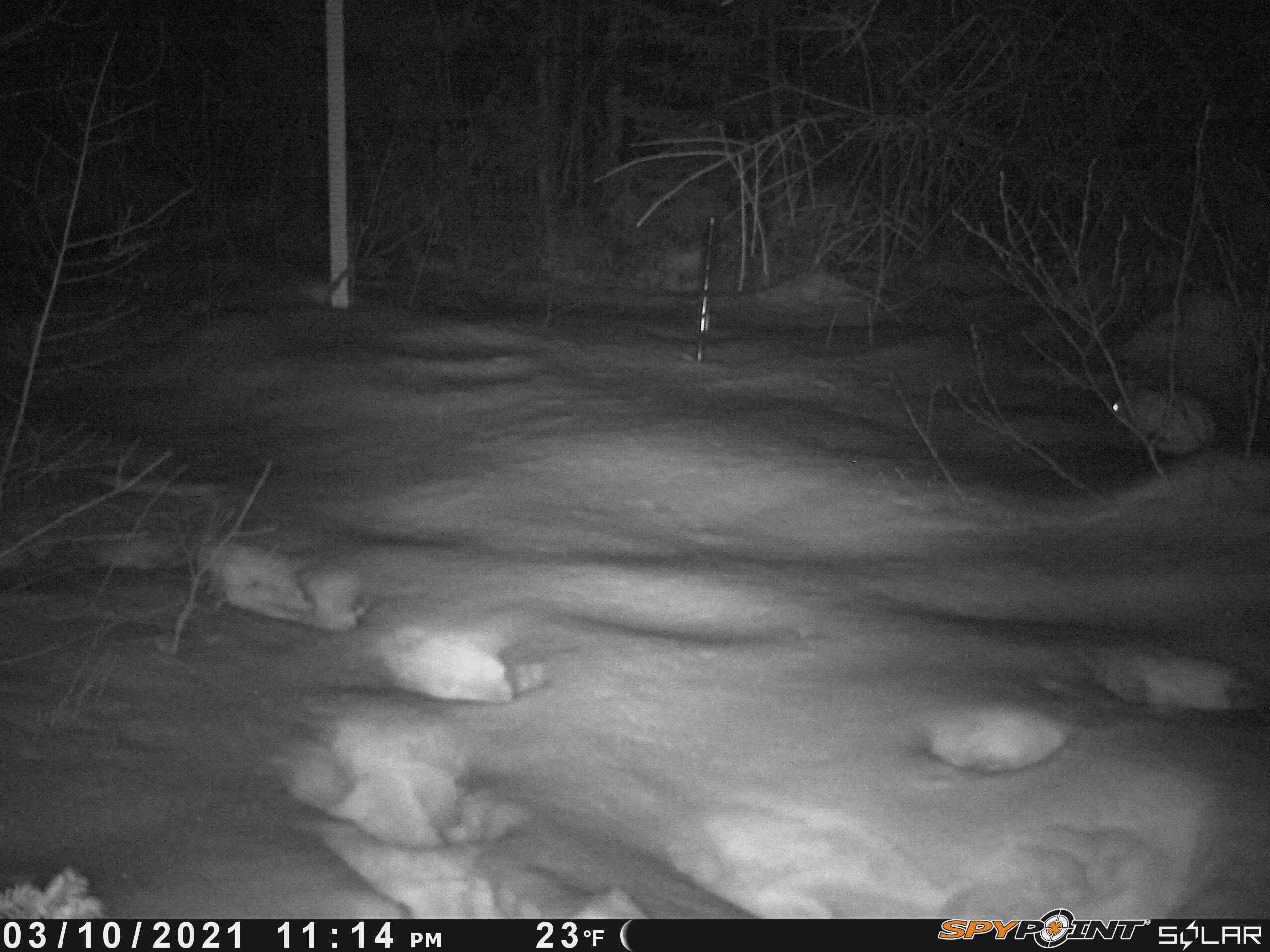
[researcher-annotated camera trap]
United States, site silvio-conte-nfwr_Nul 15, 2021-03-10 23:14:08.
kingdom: Animalia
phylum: Chordata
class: Mammalia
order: Lagomorpha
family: Leporidae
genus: Lepus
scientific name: Lepus americanus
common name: snowshoe hare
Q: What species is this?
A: Snowshoe hare (Lepus americanus).